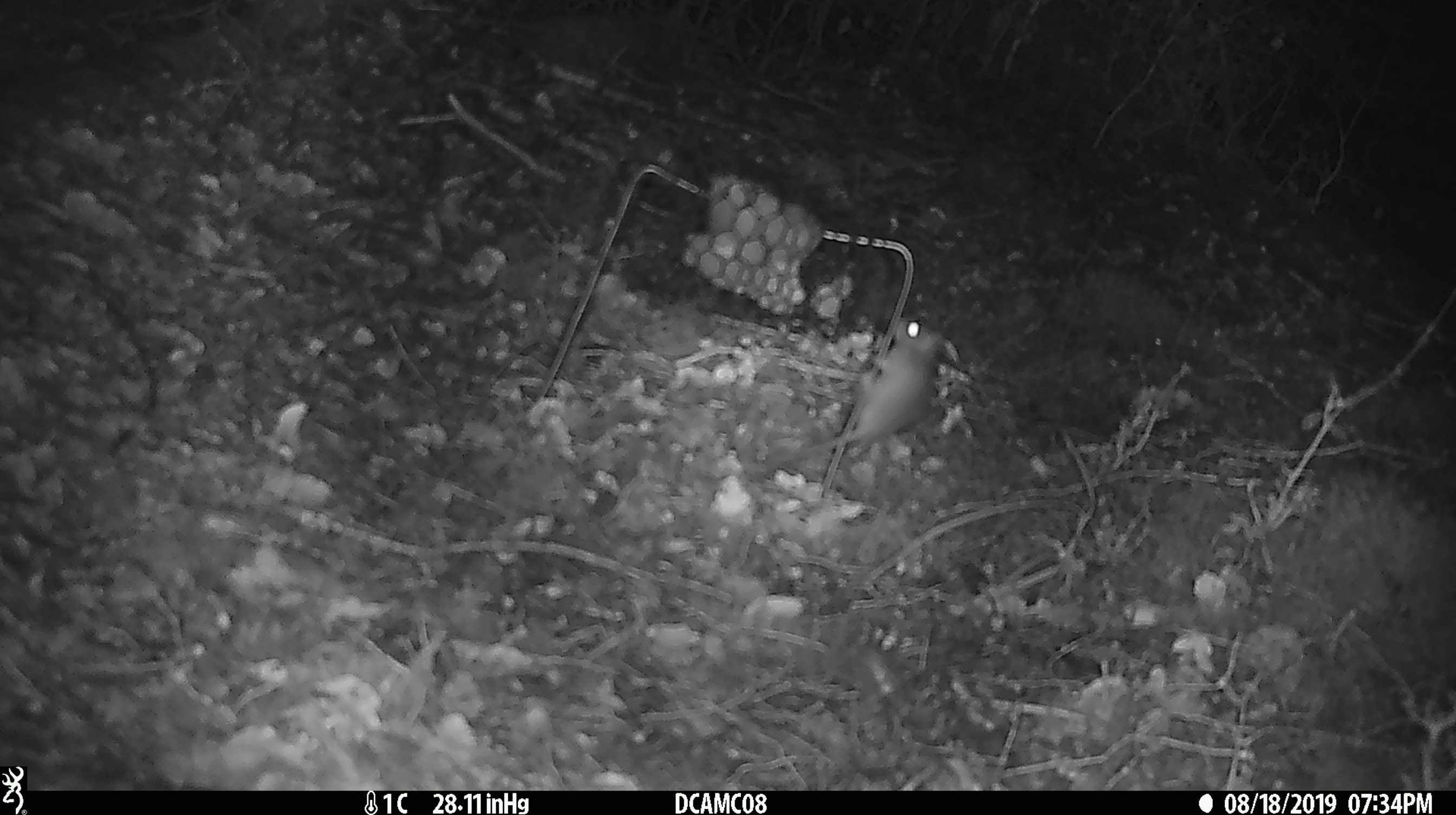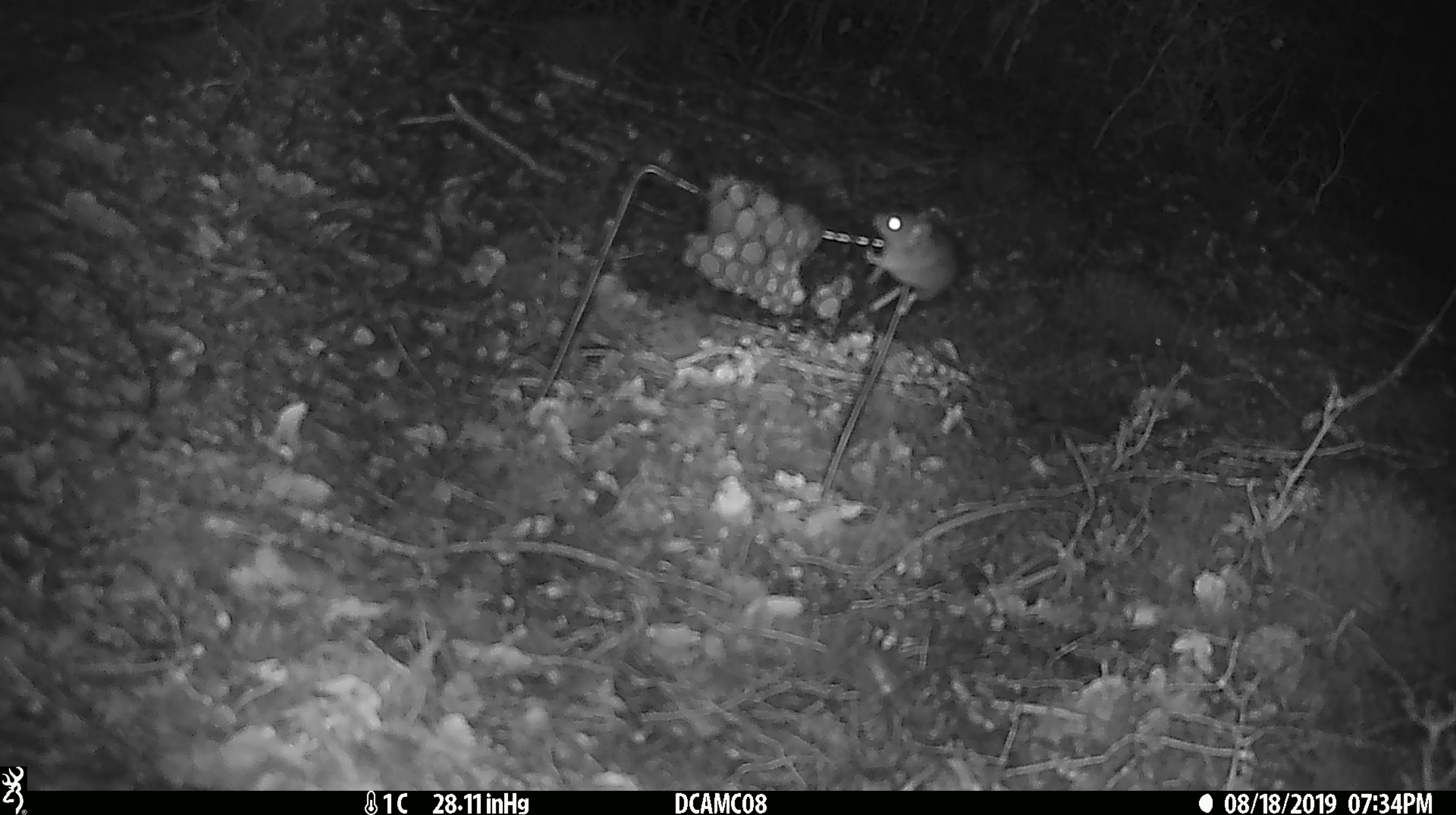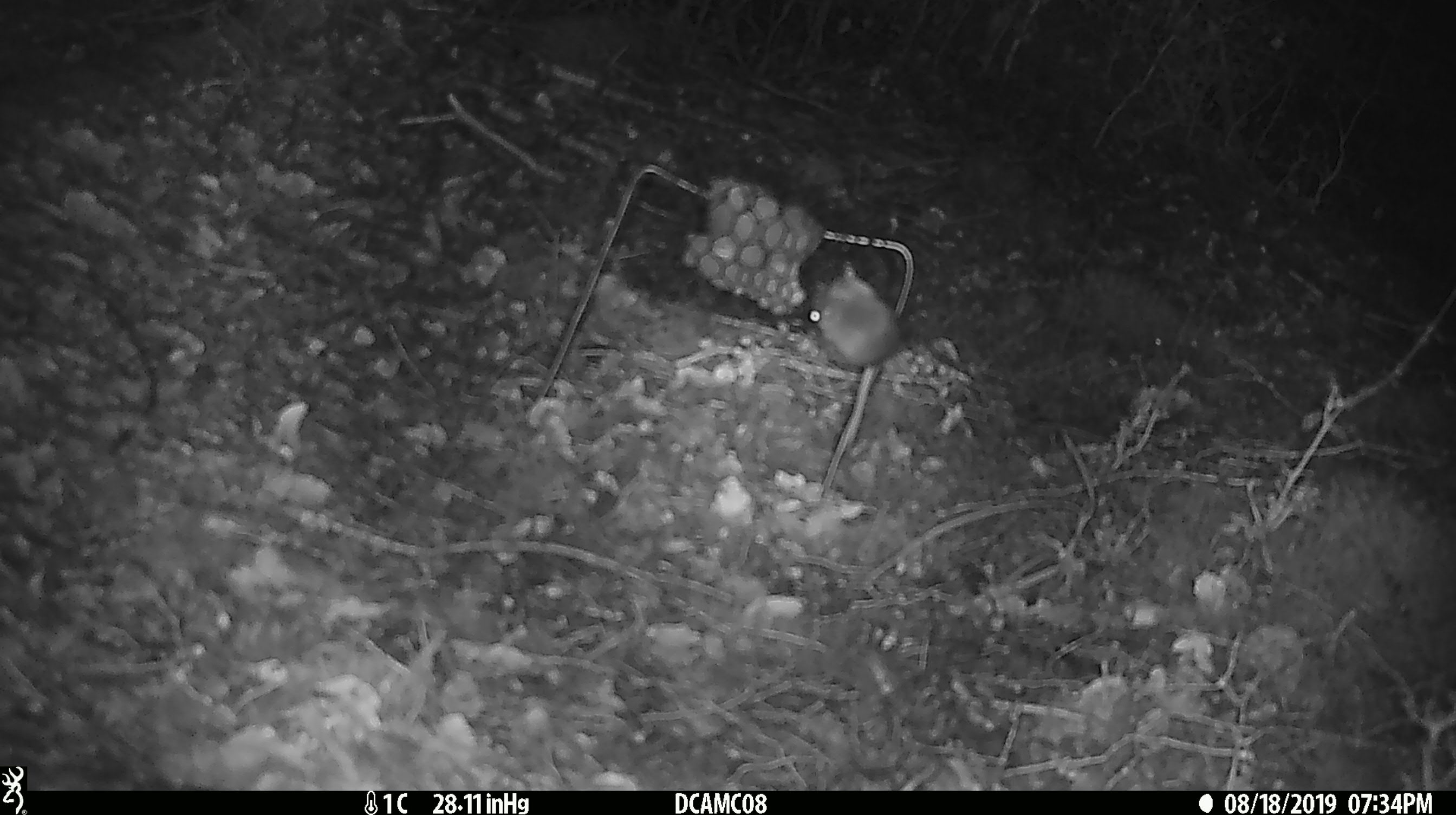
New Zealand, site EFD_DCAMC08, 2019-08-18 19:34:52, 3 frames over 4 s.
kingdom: Animalia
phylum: Chordata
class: Mammalia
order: Rodentia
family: Muridae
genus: Mus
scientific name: Mus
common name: mouse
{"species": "mouse (Mus)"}